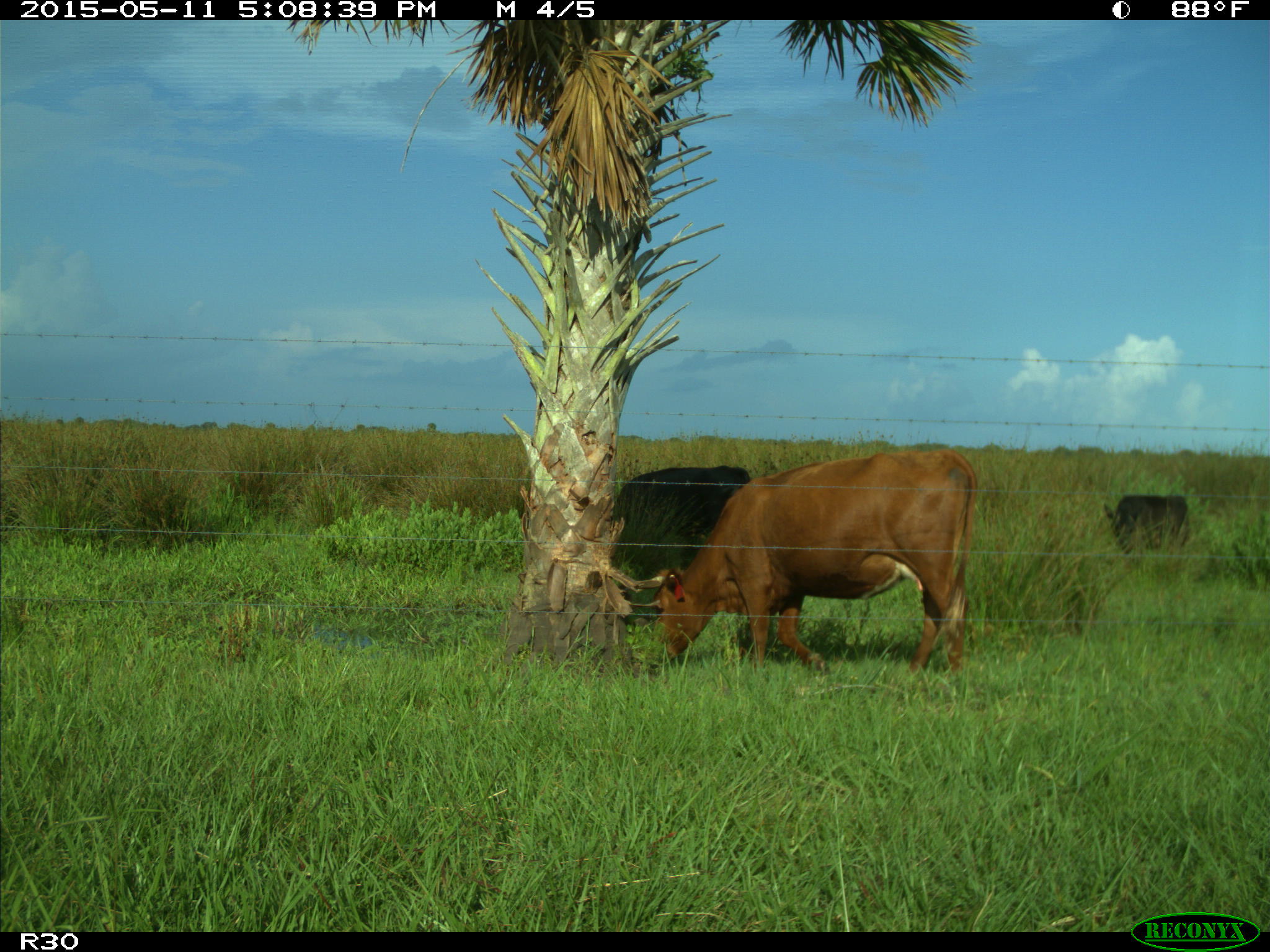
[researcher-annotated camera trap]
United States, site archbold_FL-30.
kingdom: Animalia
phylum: Chordata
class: Mammalia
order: Artiodactyla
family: Bovidae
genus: Bos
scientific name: Bos taurus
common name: domestic cow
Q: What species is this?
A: Bos taurus (domestic cow).